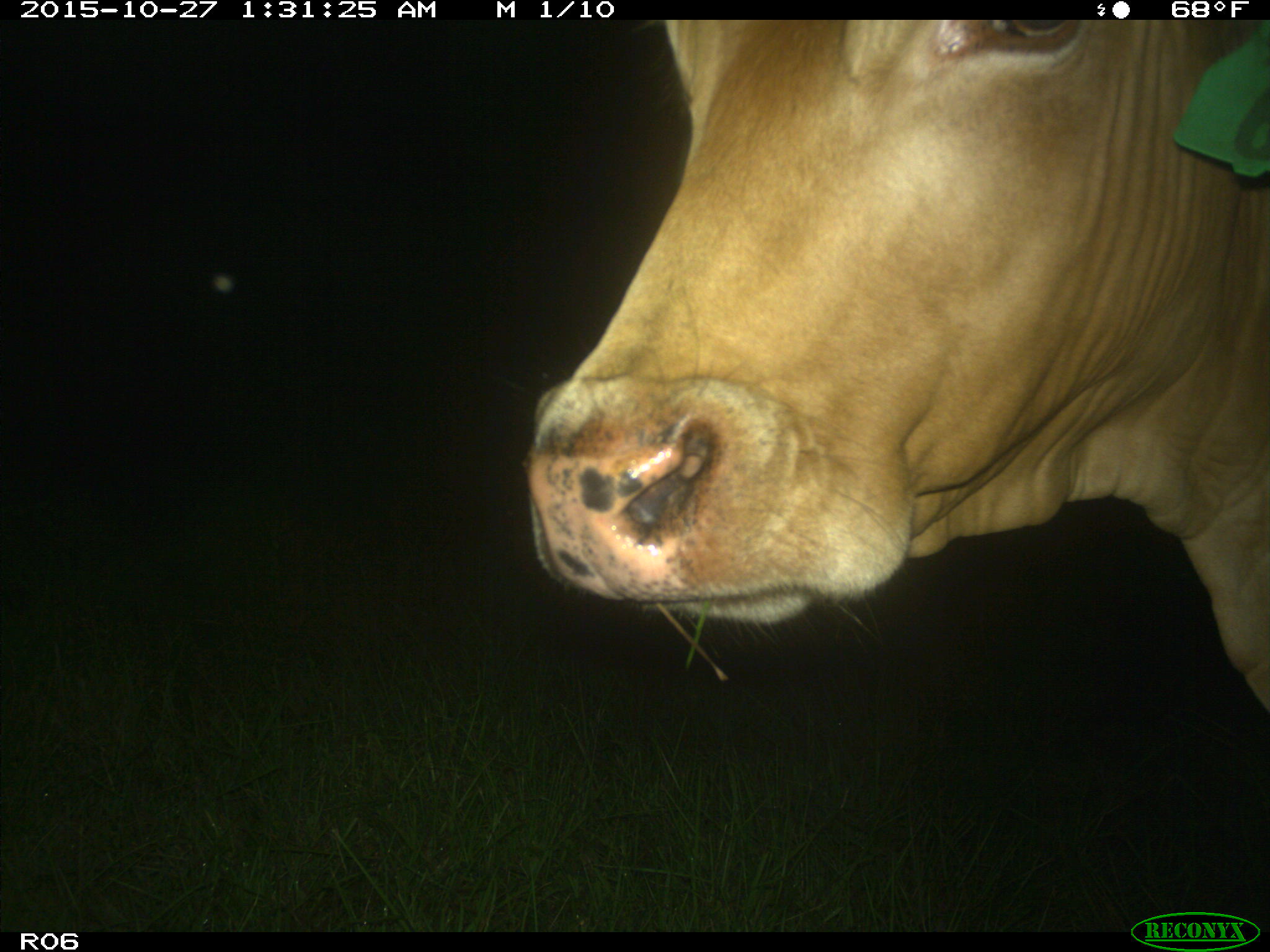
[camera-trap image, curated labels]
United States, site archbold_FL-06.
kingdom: Animalia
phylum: Chordata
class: Mammalia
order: Artiodactyla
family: Bovidae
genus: Bos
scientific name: Bos taurus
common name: domestic cow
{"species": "Bos taurus (domestic cow)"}